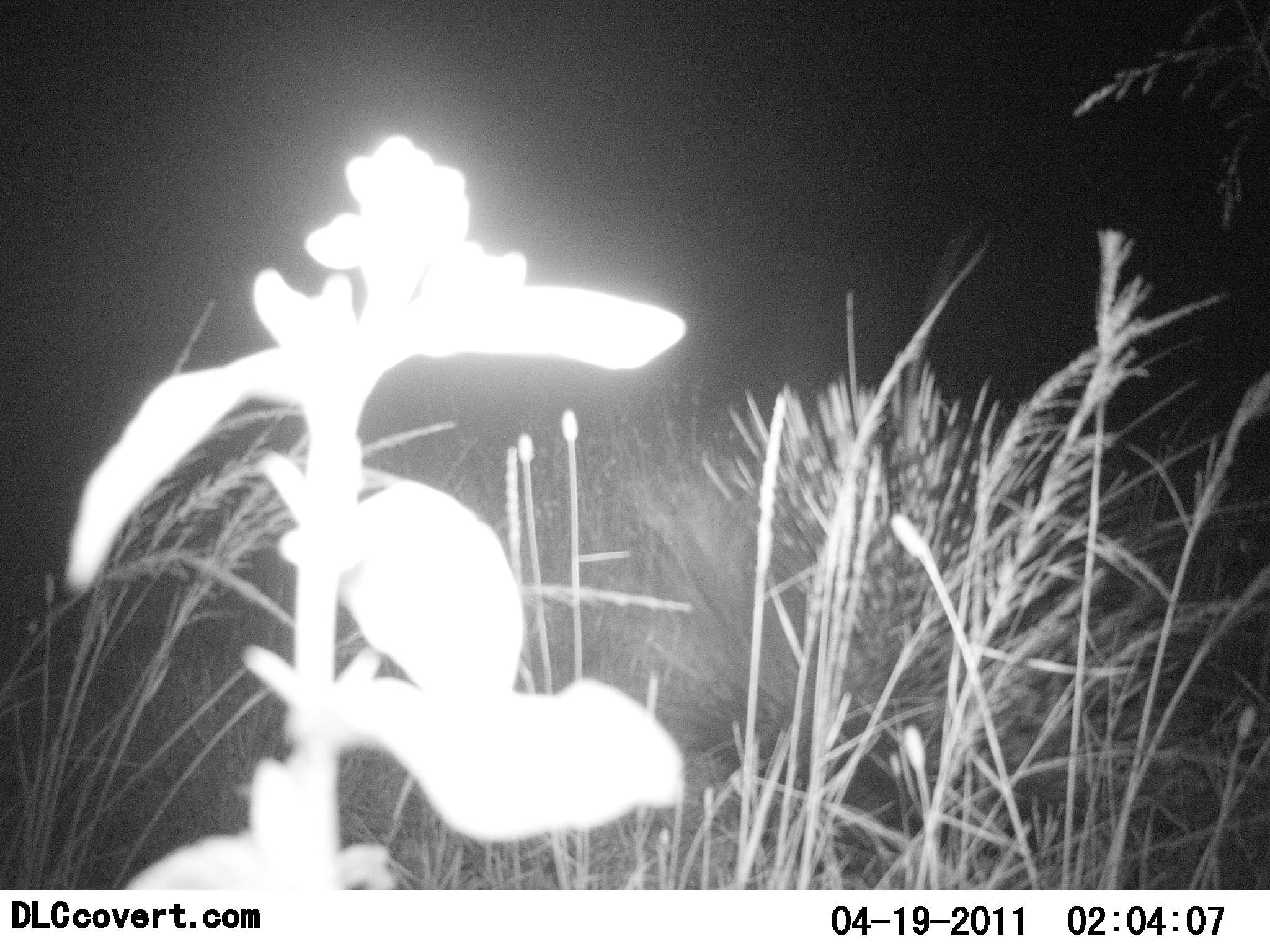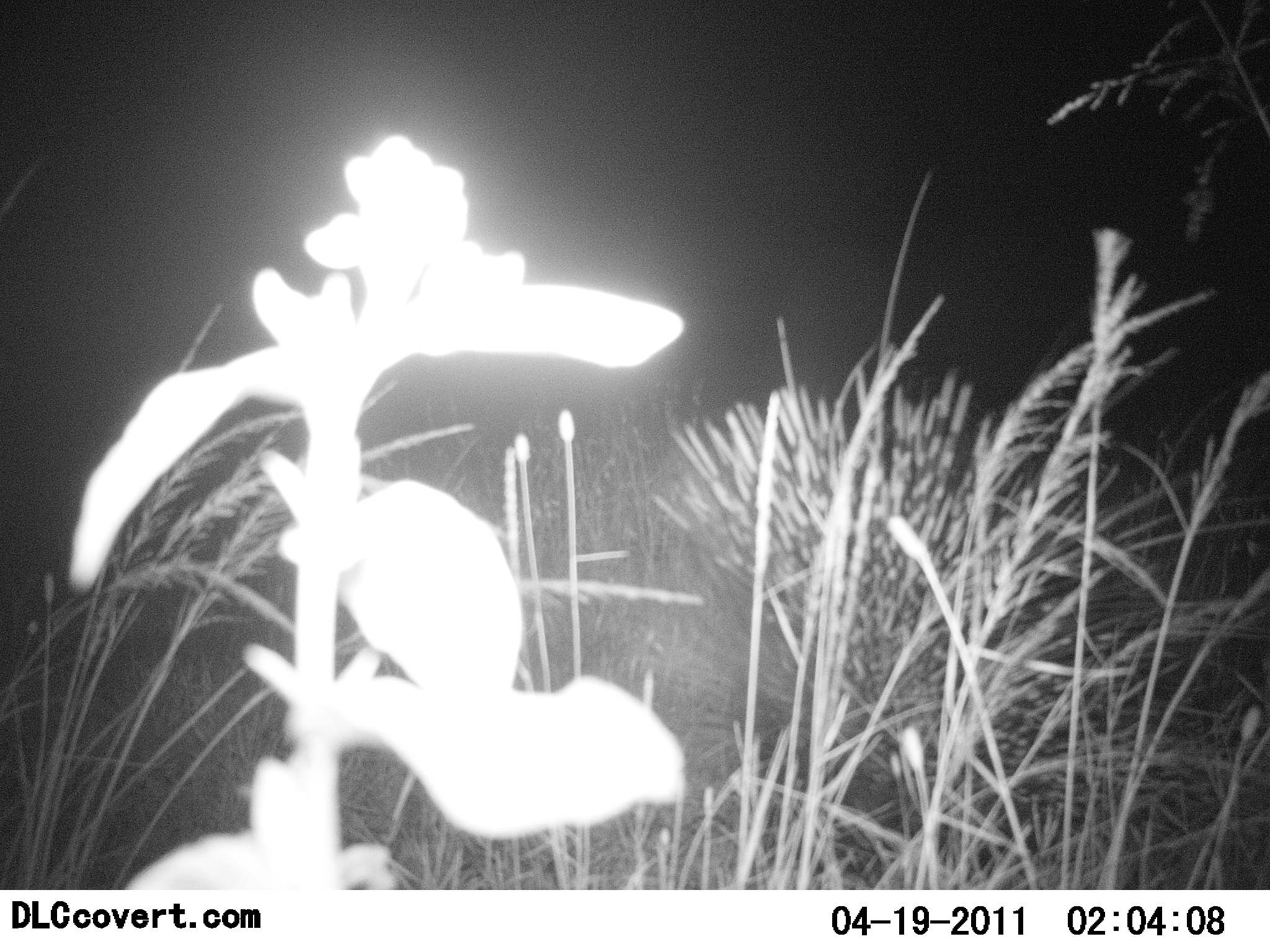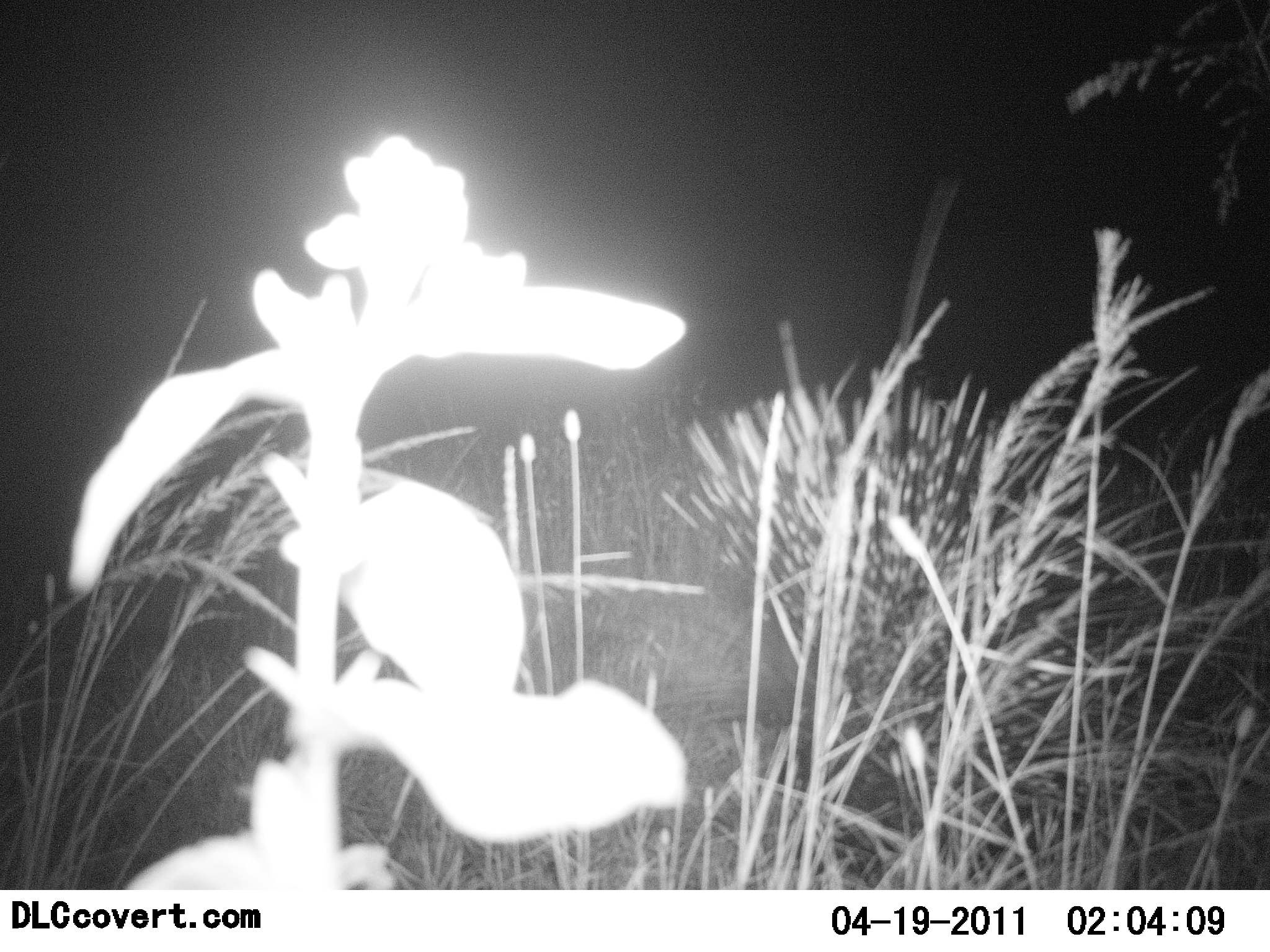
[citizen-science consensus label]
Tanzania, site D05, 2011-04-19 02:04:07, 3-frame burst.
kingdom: Animalia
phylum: Chordata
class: Mammalia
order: Rodentia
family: Hystricidae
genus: Hystrix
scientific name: Hystrix cristata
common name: crested porcupine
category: porcupine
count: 1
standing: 55%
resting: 0%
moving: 27%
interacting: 0%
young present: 0%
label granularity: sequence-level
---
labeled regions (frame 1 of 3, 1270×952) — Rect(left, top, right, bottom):
animal: Rect(694, 371, 1084, 718)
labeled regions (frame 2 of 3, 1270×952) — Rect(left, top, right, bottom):
animal: Rect(651, 373, 1084, 757)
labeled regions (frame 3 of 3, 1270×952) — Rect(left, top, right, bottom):
animal: Rect(664, 391, 1026, 718)